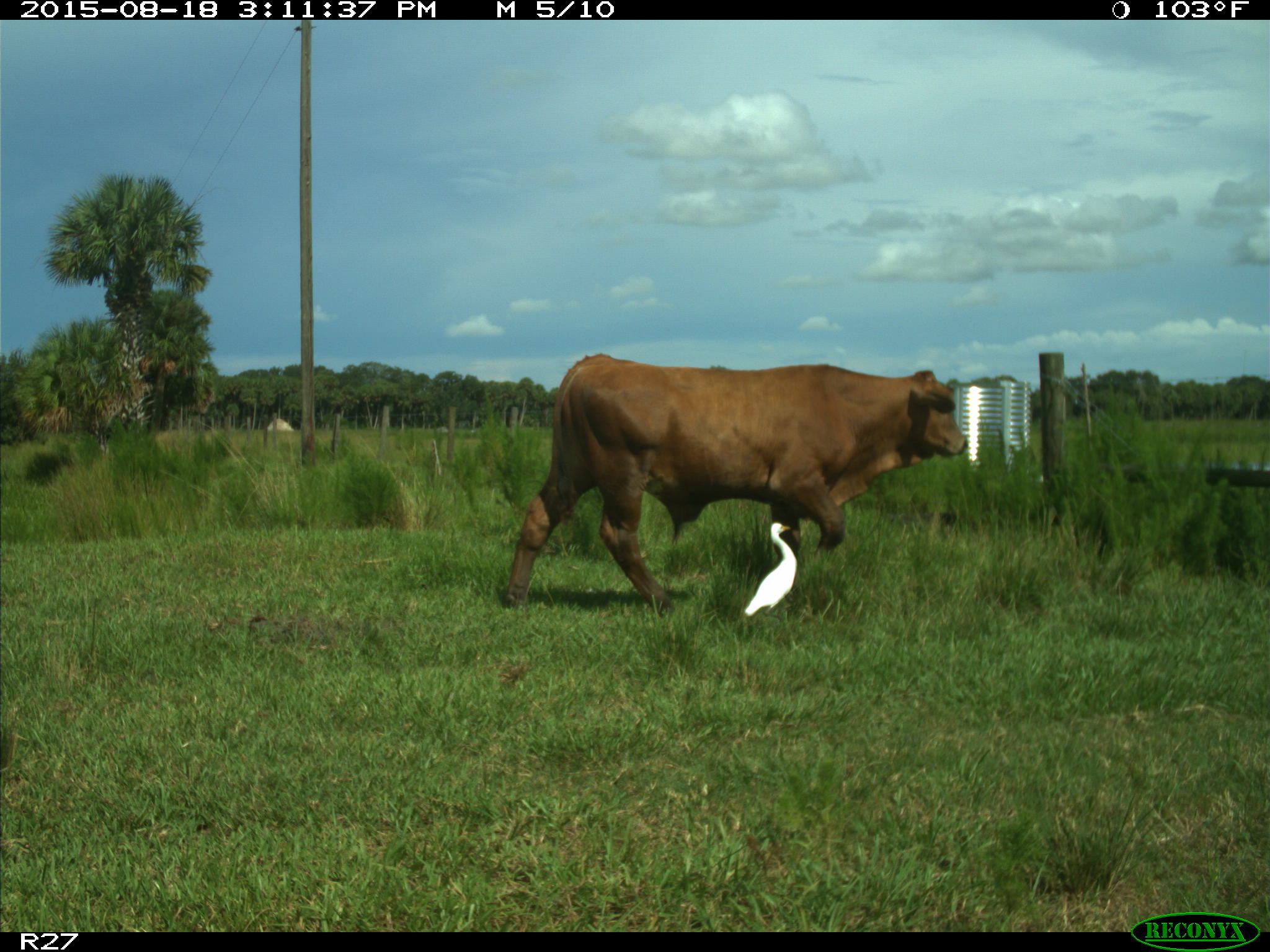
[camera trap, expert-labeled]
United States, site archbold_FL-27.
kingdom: Animalia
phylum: Chordata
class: Mammalia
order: Artiodactyla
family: Bovidae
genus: Bos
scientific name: Bos taurus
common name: domestic cow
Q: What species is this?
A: Bos taurus (domestic cow).